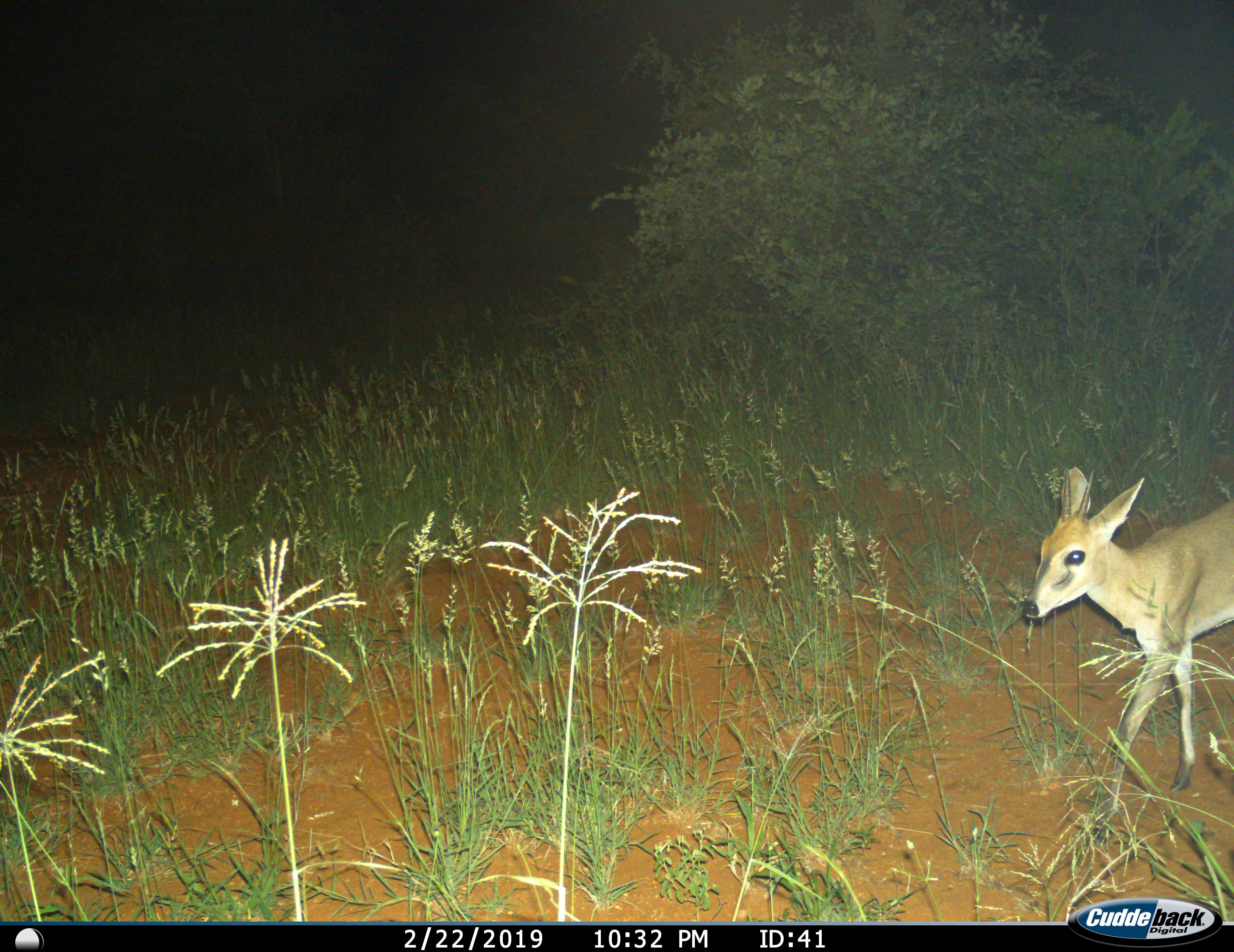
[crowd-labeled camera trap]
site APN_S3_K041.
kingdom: Animalia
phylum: Chordata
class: Mammalia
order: Artiodactyla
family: Bovidae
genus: Sylvicapra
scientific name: Sylvicapra grimmia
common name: common duiker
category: duikercommongrey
Duikercommongrey (common duiker) (Sylvicapra grimmia), count 1. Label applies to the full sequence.